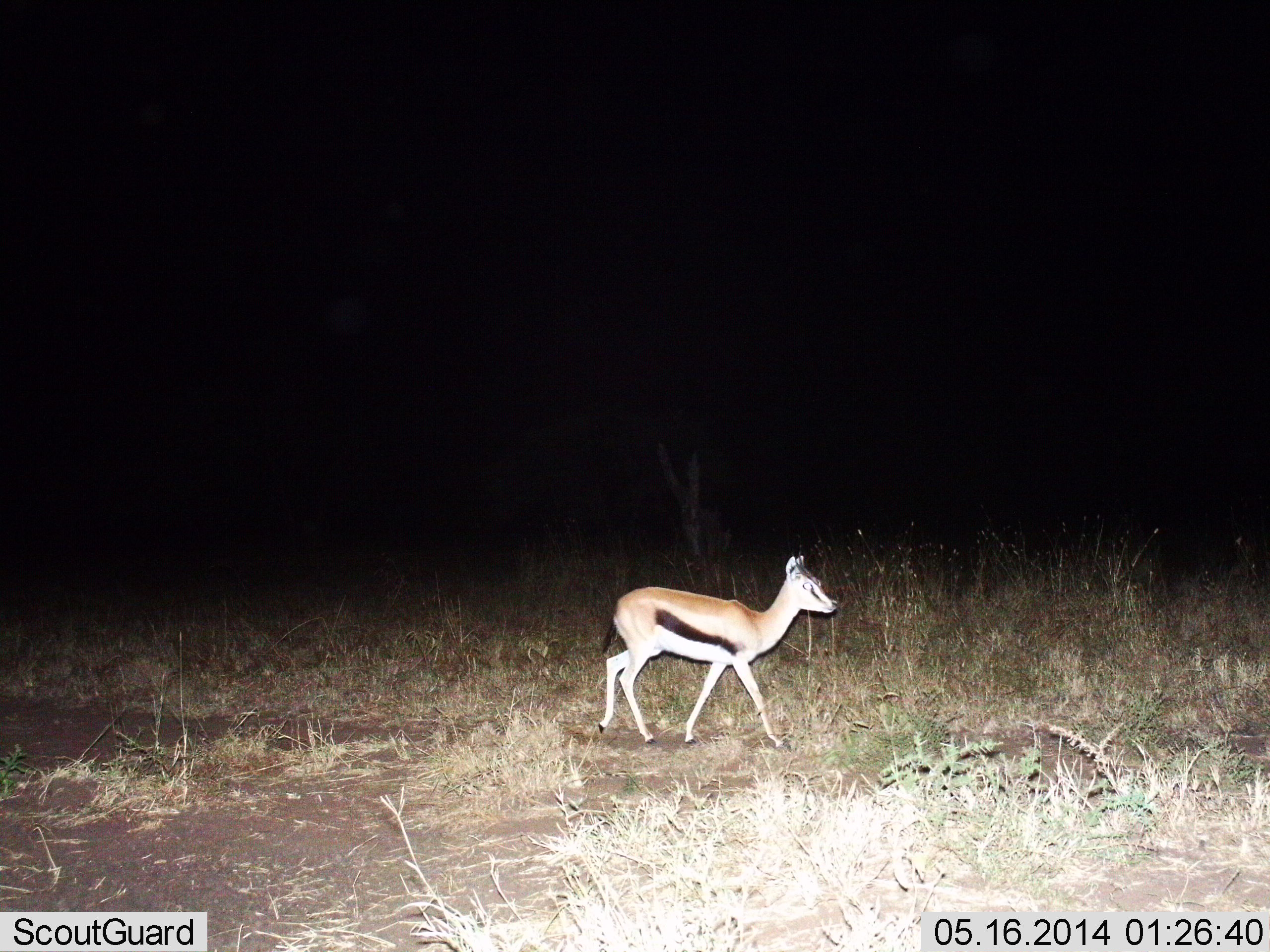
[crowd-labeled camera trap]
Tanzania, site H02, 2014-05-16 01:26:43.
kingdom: Animalia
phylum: Chordata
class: Mammalia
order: Artiodactyla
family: Bovidae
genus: Eudorcas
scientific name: Eudorcas thomsonii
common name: thomson's gazelle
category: gazellethomsons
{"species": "gazellethomsons (thomson's gazelle) (Eudorcas thomsonii)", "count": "1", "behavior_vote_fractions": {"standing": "20%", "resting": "0%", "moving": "80%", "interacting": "0%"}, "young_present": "0%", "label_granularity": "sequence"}